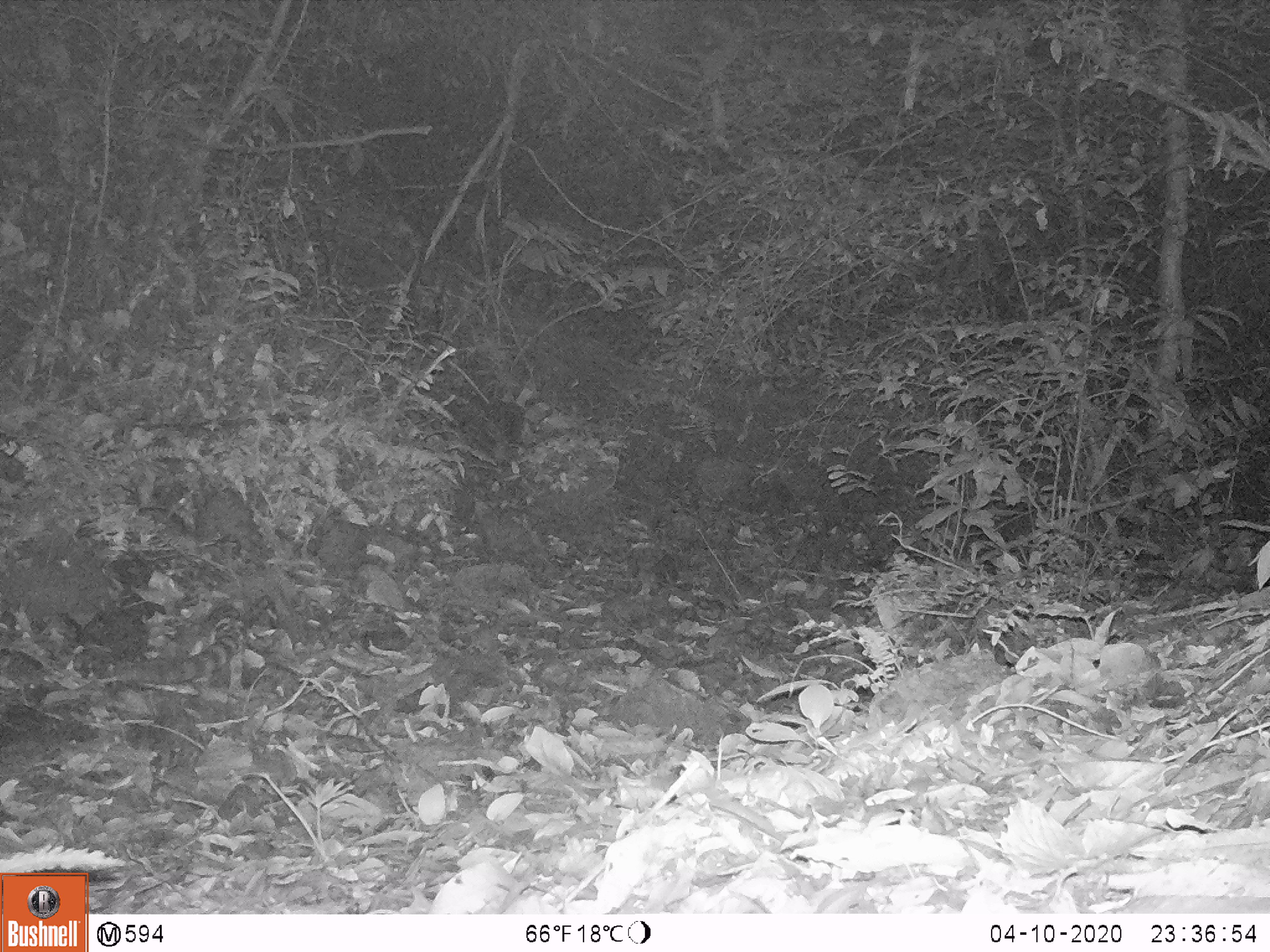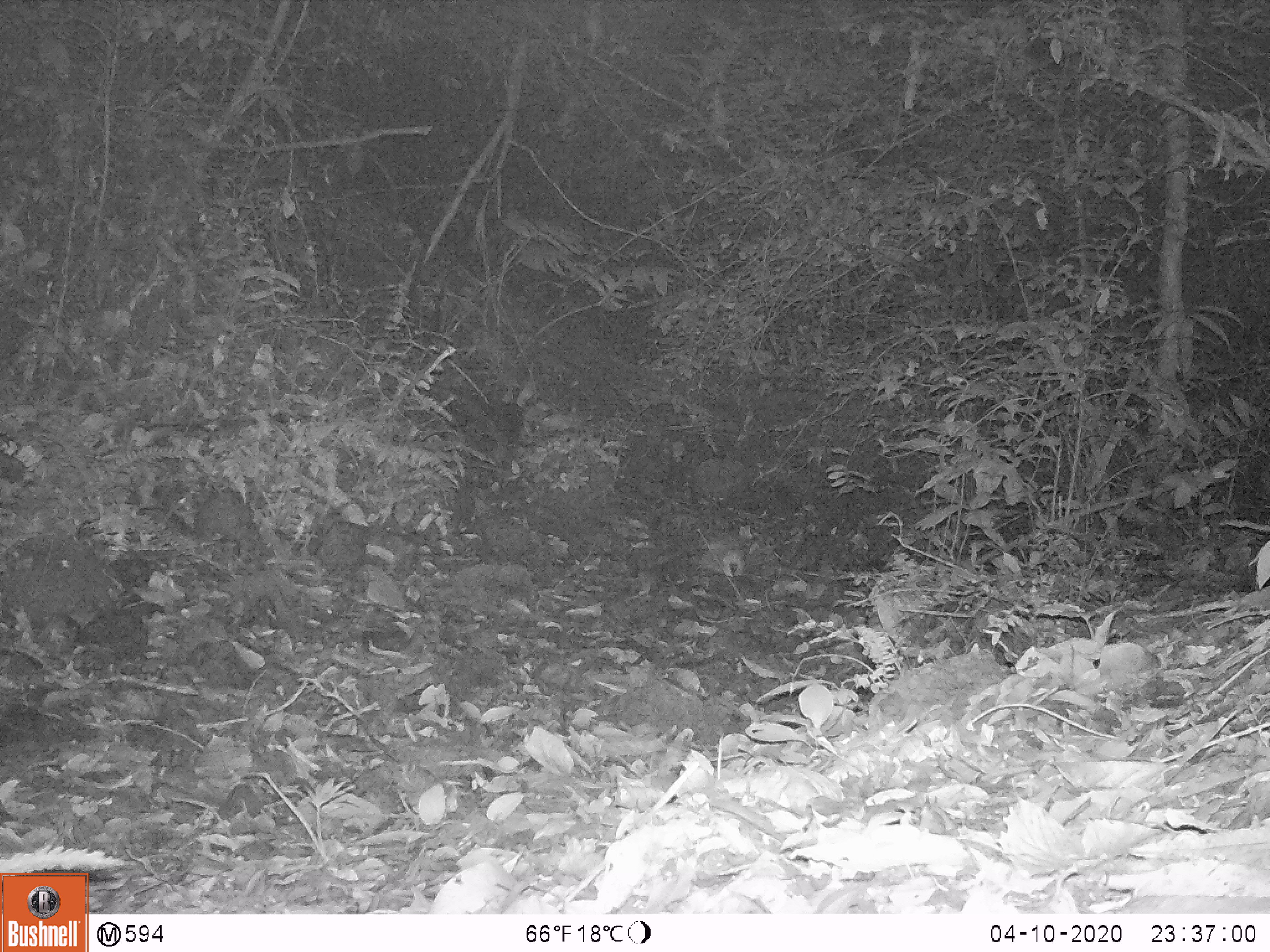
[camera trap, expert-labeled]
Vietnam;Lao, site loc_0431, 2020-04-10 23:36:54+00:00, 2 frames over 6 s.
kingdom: Animalia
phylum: Chordata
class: Mammalia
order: Carnivora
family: Prionodontidae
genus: Prionodon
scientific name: Prionodon pardicolor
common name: spotted linsang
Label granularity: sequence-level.